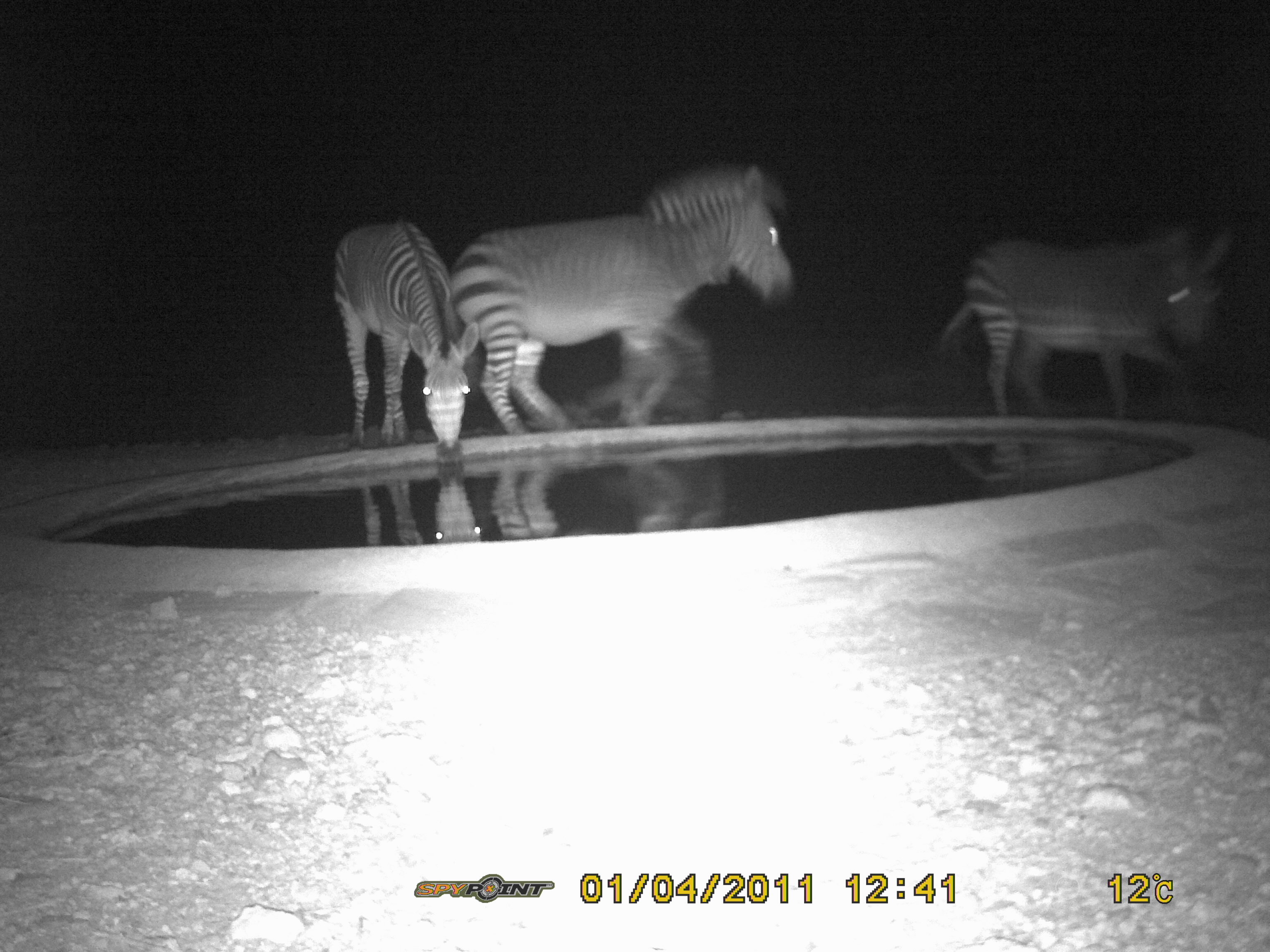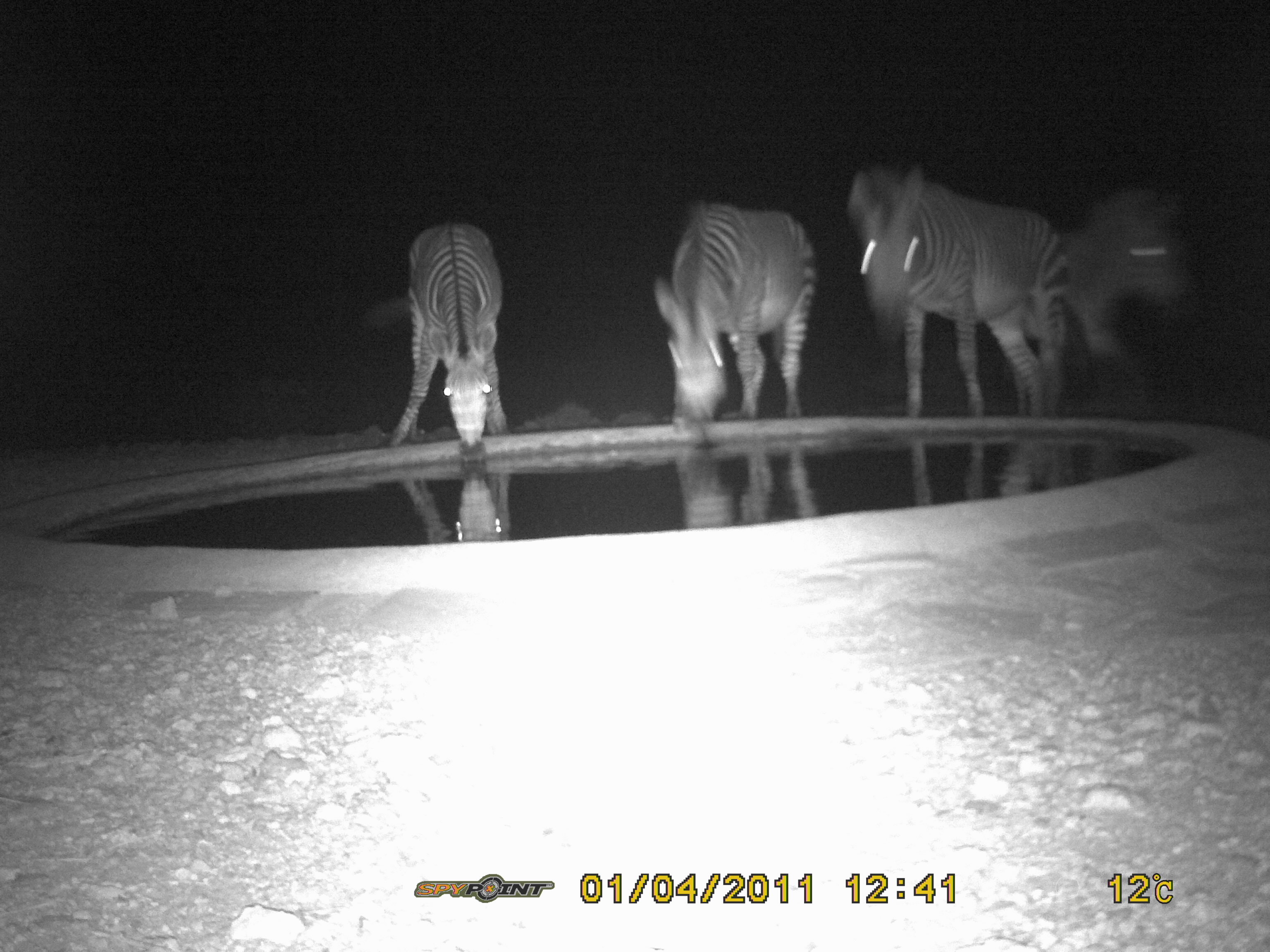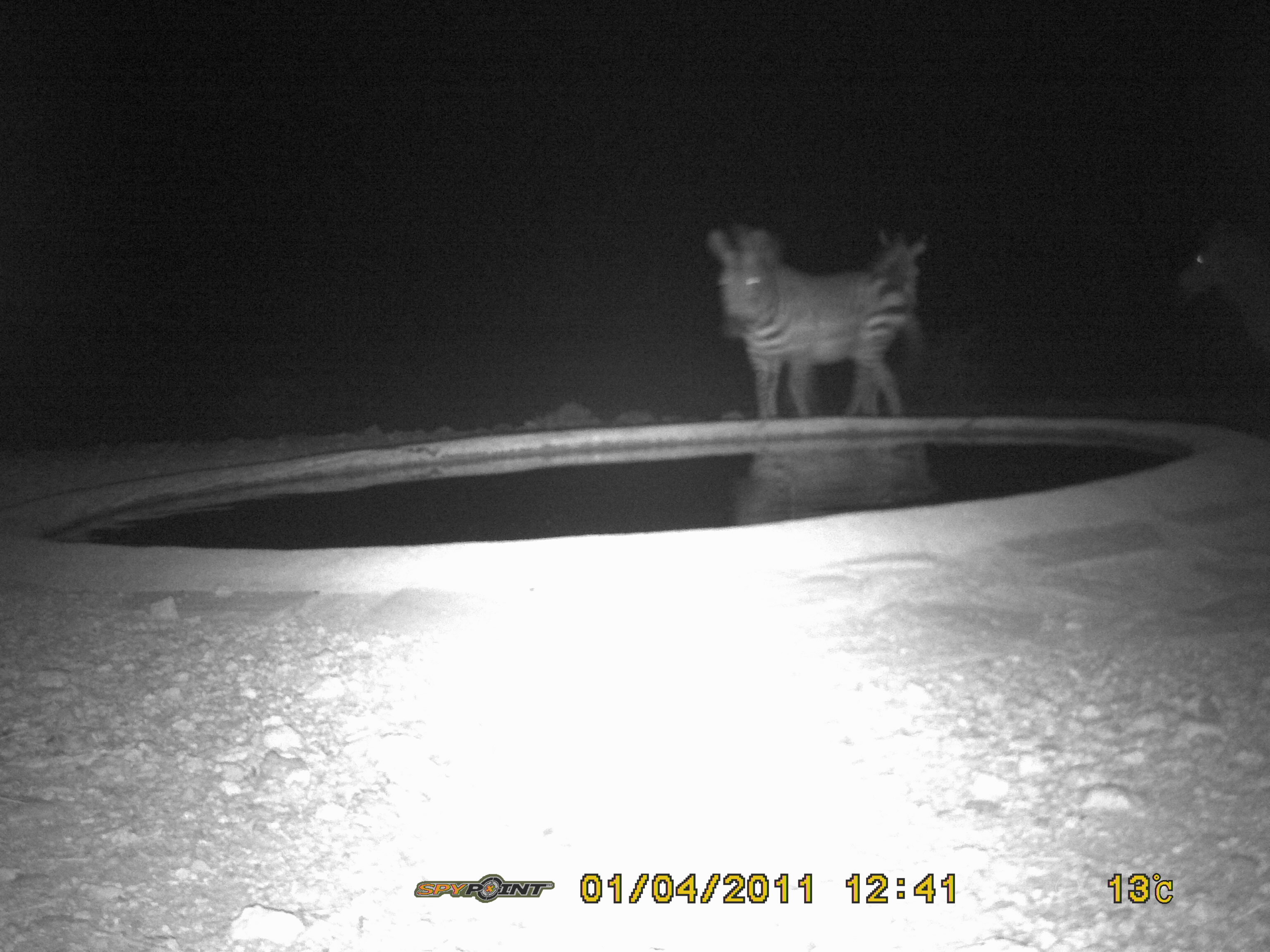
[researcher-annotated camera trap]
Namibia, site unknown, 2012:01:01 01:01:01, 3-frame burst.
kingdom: Animalia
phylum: Chordata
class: Mammalia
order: Perissodactyla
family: Equidae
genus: Equus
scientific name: Equus zebra hartmannae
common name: hartmann's mountain zebra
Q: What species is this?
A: Equus zebra hartmannae (hartmann's mountain zebra).